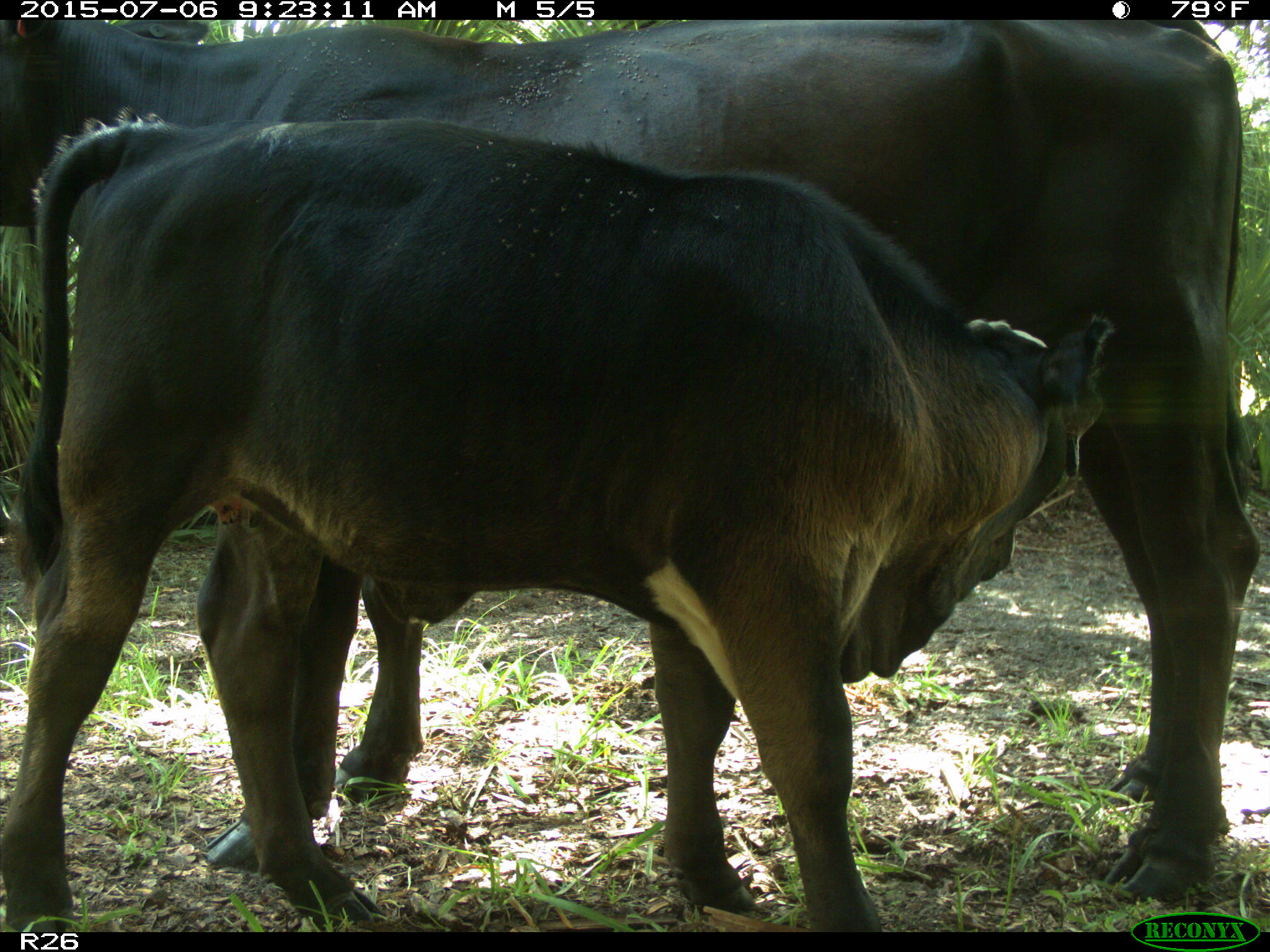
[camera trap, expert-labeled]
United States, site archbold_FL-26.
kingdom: Animalia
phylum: Chordata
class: Mammalia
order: Artiodactyla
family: Bovidae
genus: Bos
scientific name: Bos taurus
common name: domestic cow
Bos taurus (domestic cow).